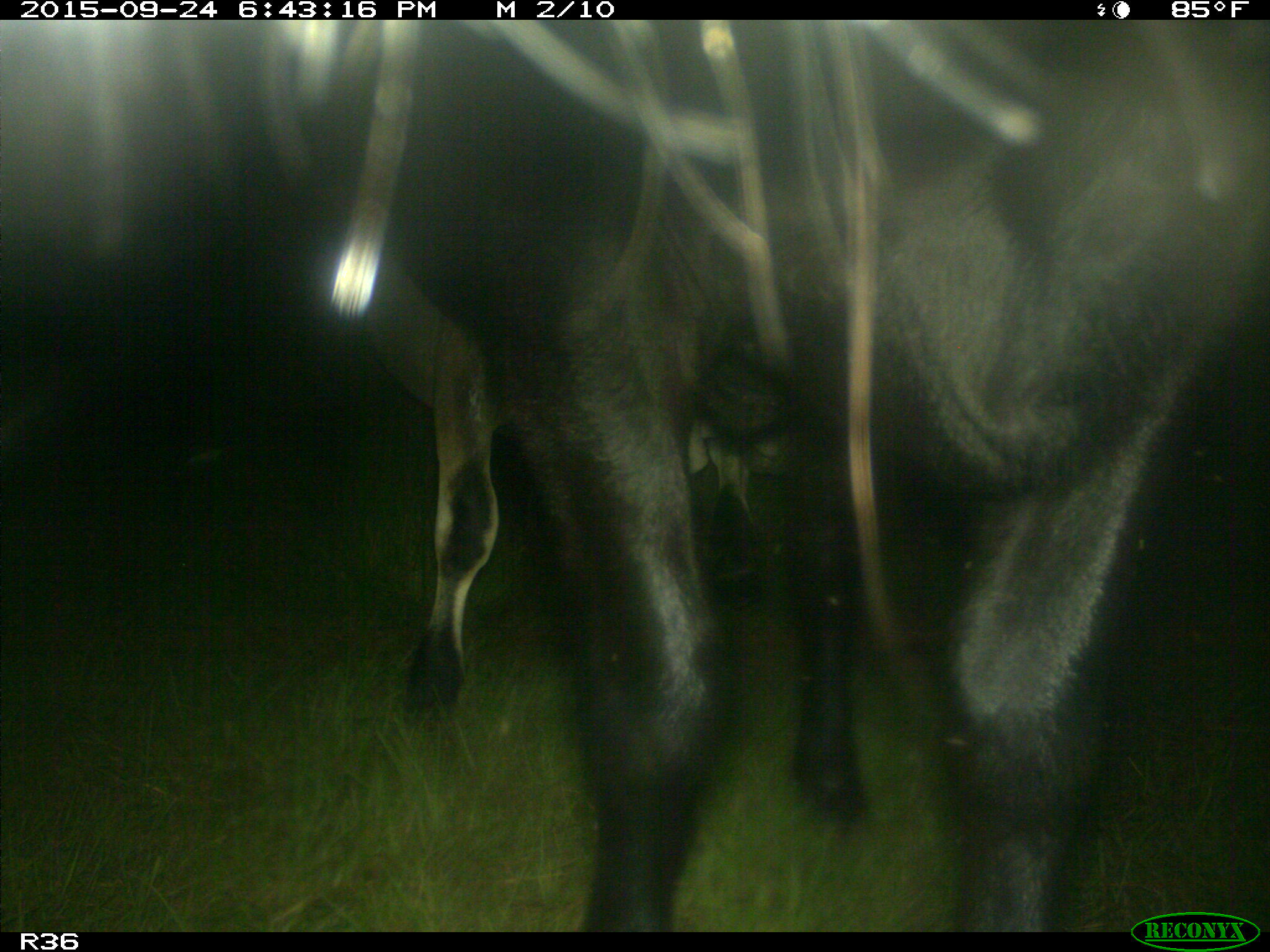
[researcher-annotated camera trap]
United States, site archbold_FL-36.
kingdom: Animalia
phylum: Chordata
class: Mammalia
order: Artiodactyla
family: Bovidae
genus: Bos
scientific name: Bos taurus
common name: domestic cow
Bos taurus (domestic cow).